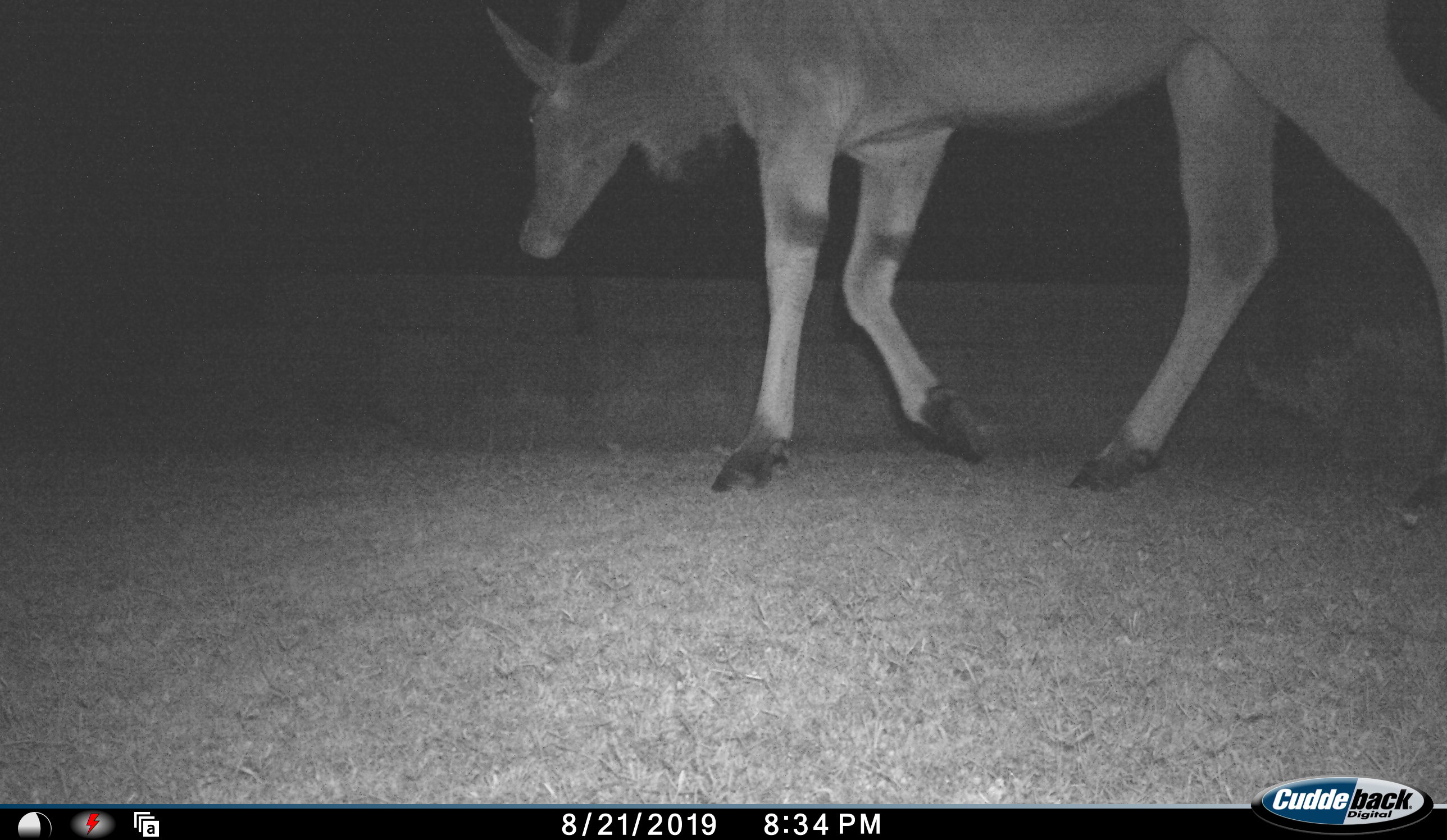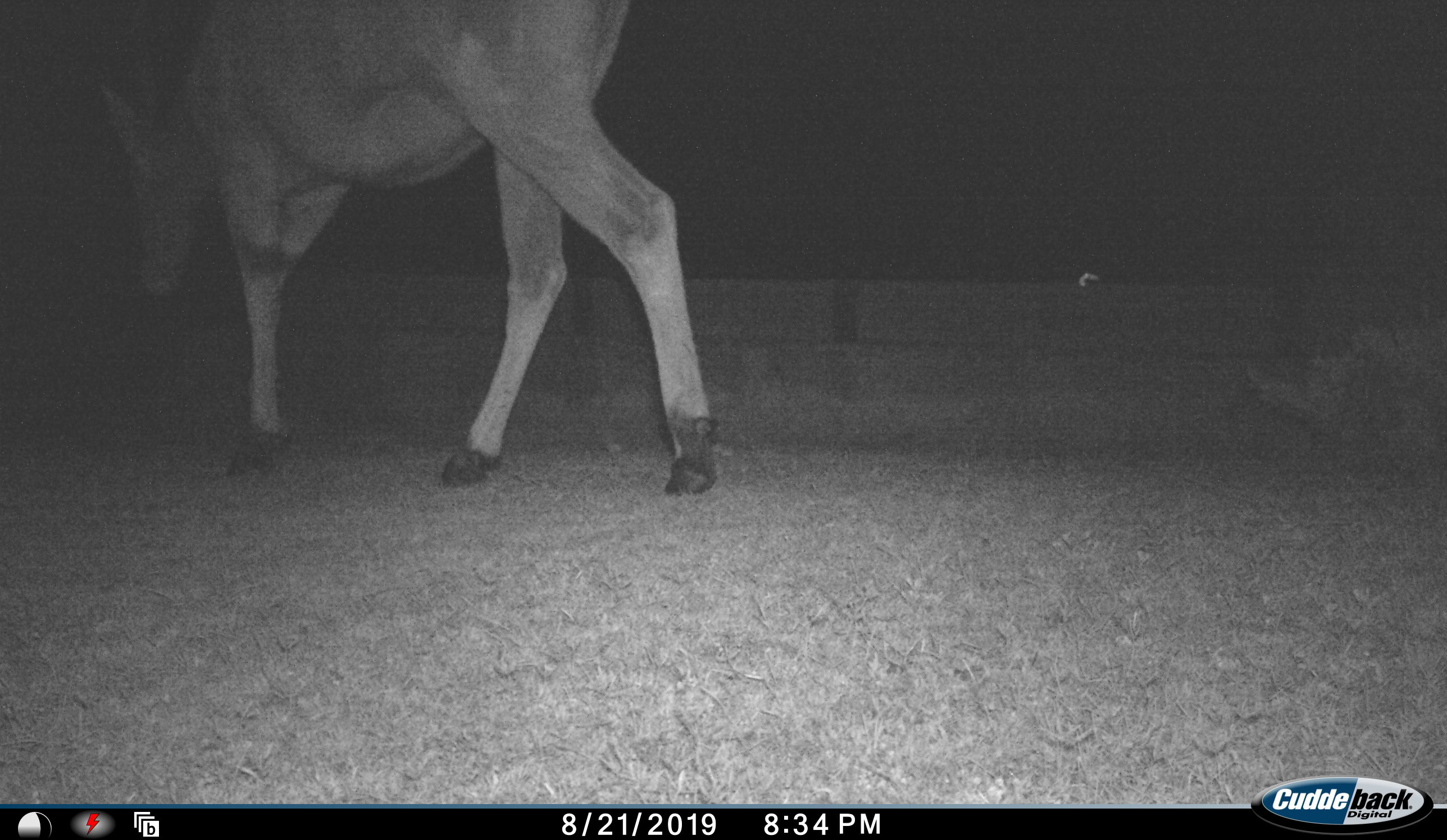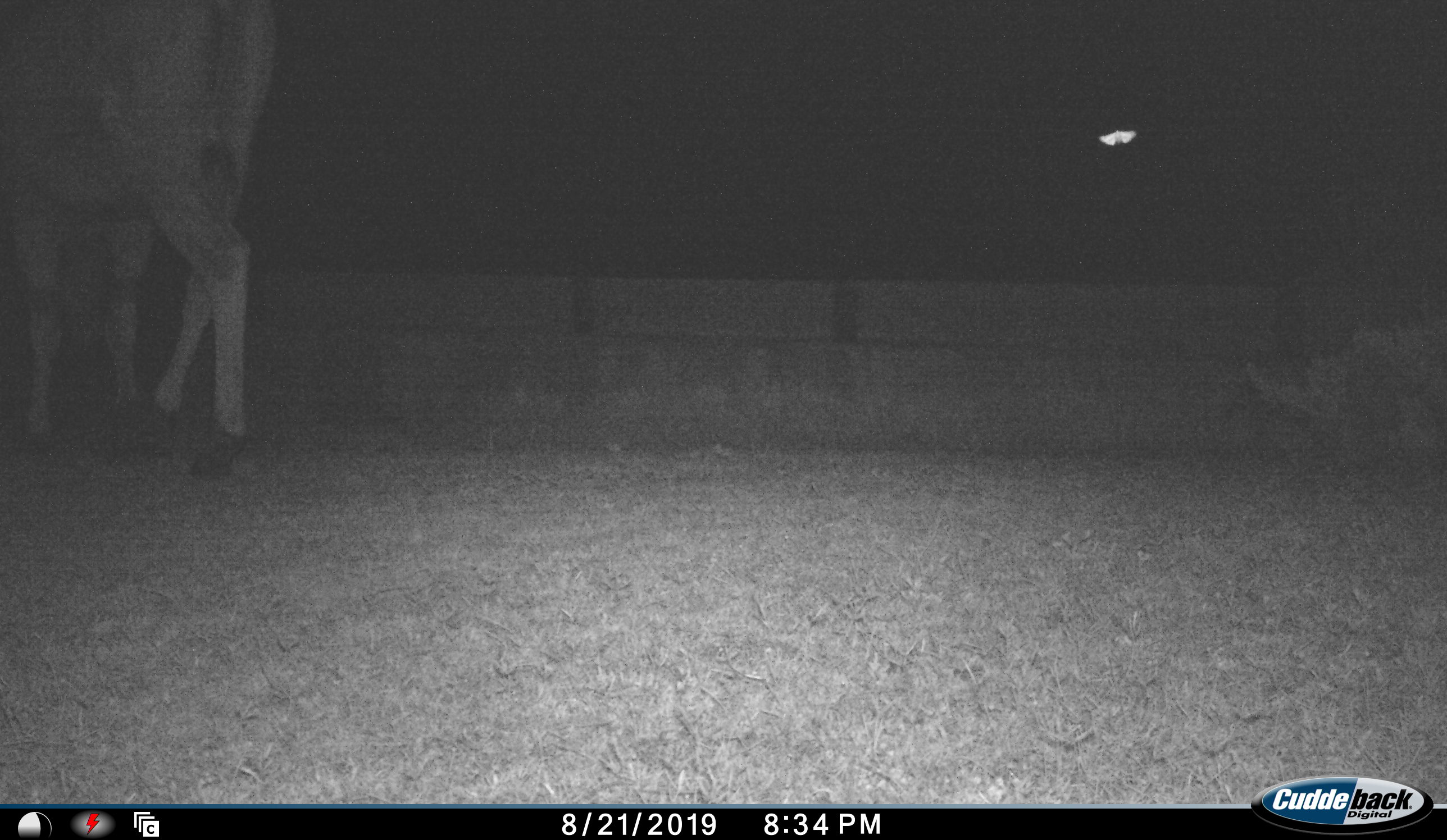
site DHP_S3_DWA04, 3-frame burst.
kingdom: Animalia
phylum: Chordata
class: Mammalia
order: Artiodactyla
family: Bovidae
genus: Tragelaphus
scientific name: Tragelaphus oryx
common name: eland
Eland (Tragelaphus oryx), count 1. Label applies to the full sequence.